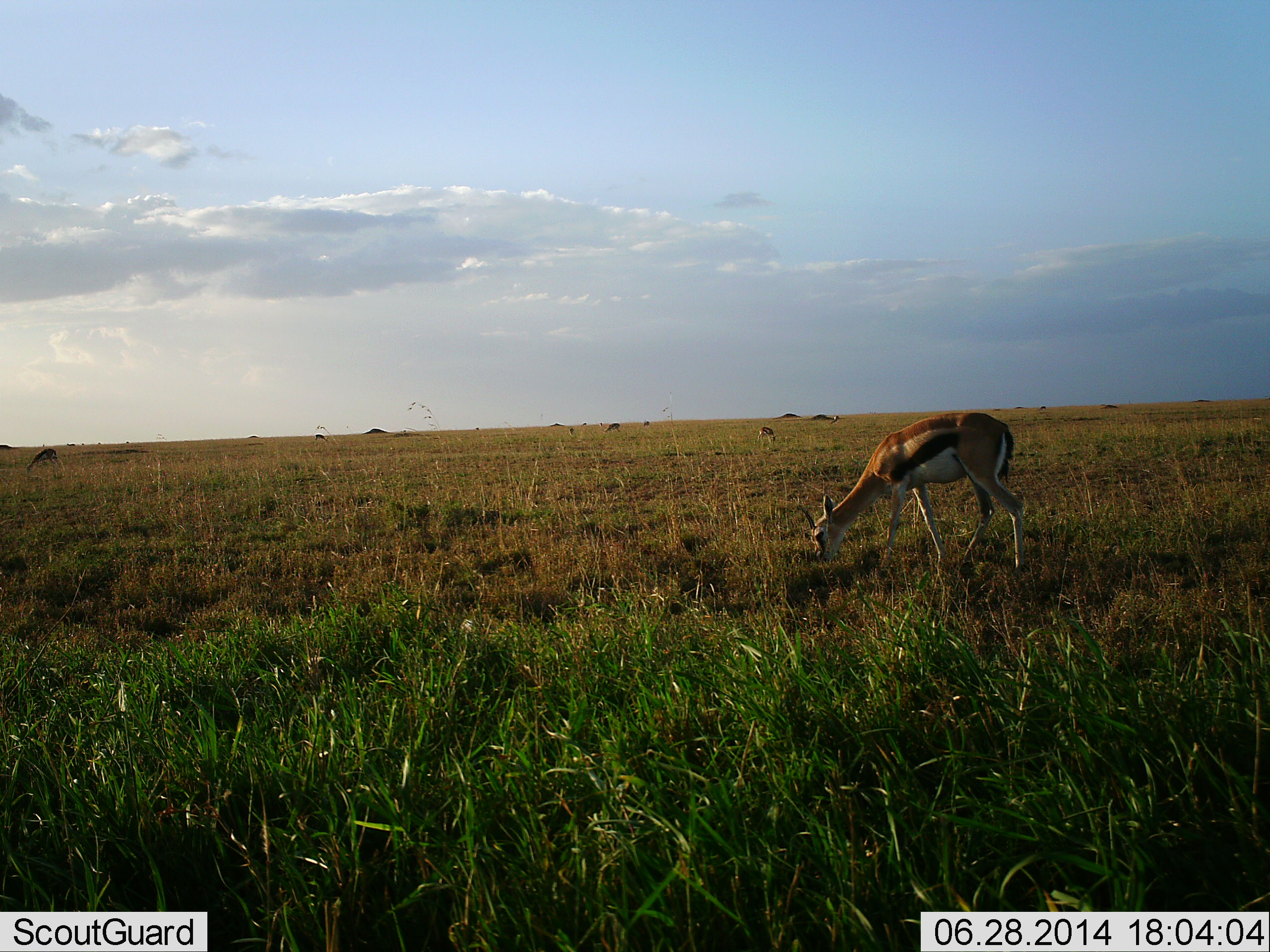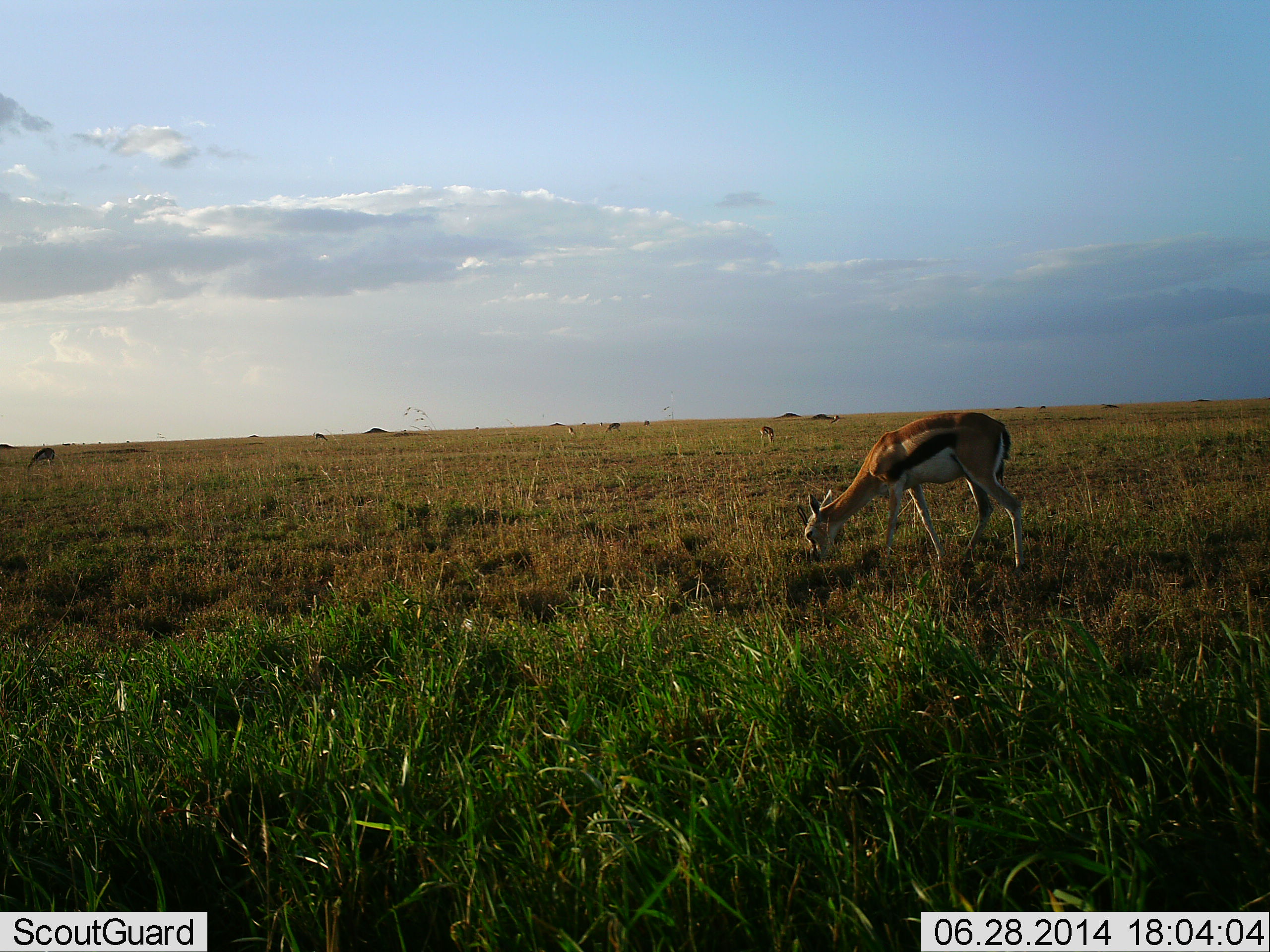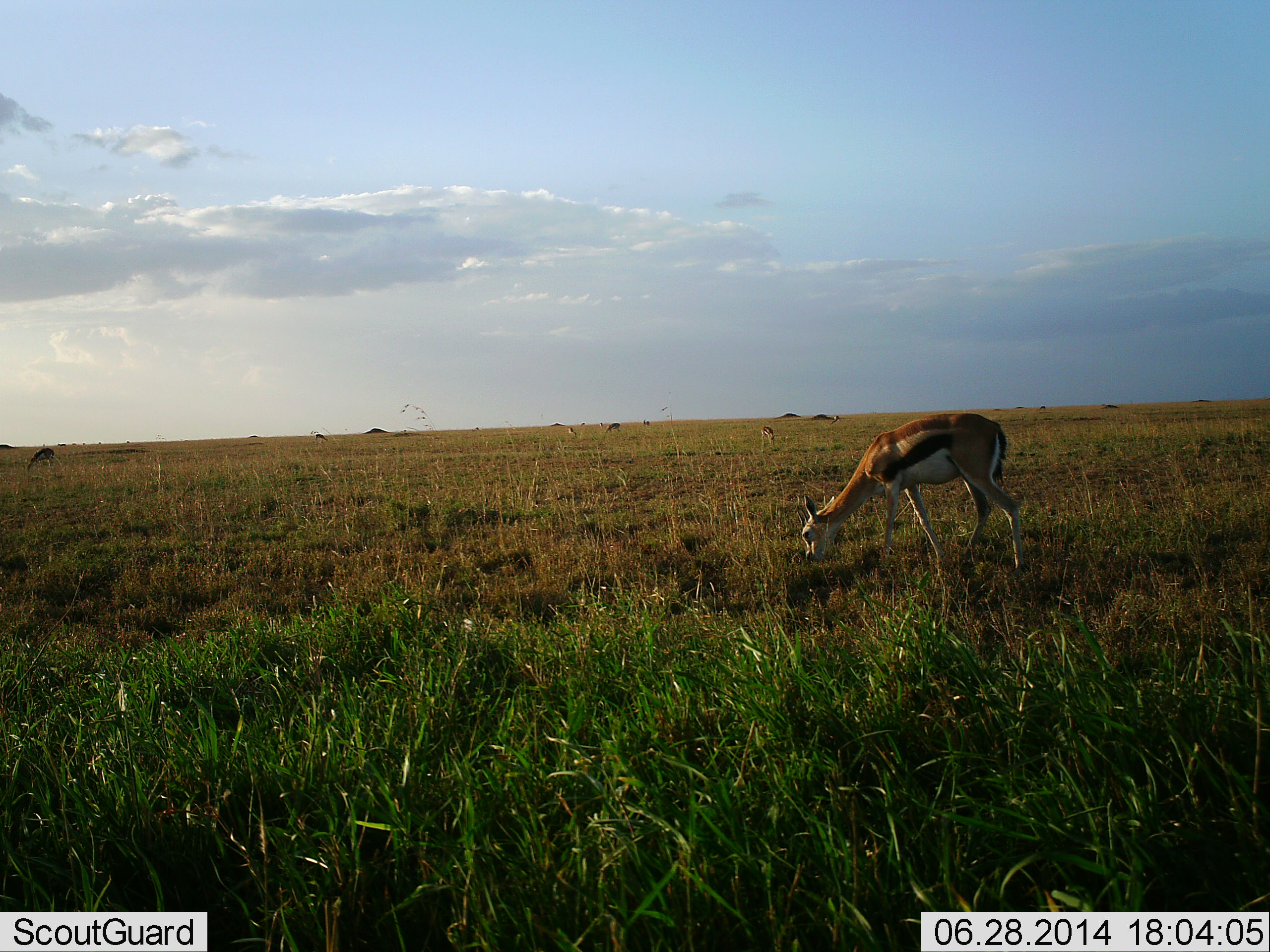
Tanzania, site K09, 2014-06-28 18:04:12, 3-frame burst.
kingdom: Animalia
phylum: Chordata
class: Mammalia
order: Artiodactyla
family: Bovidae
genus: Eudorcas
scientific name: Eudorcas thomsonii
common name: thomson's gazelle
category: gazellethomsons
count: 3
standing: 21%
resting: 0%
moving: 0%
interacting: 0%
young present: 0%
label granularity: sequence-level